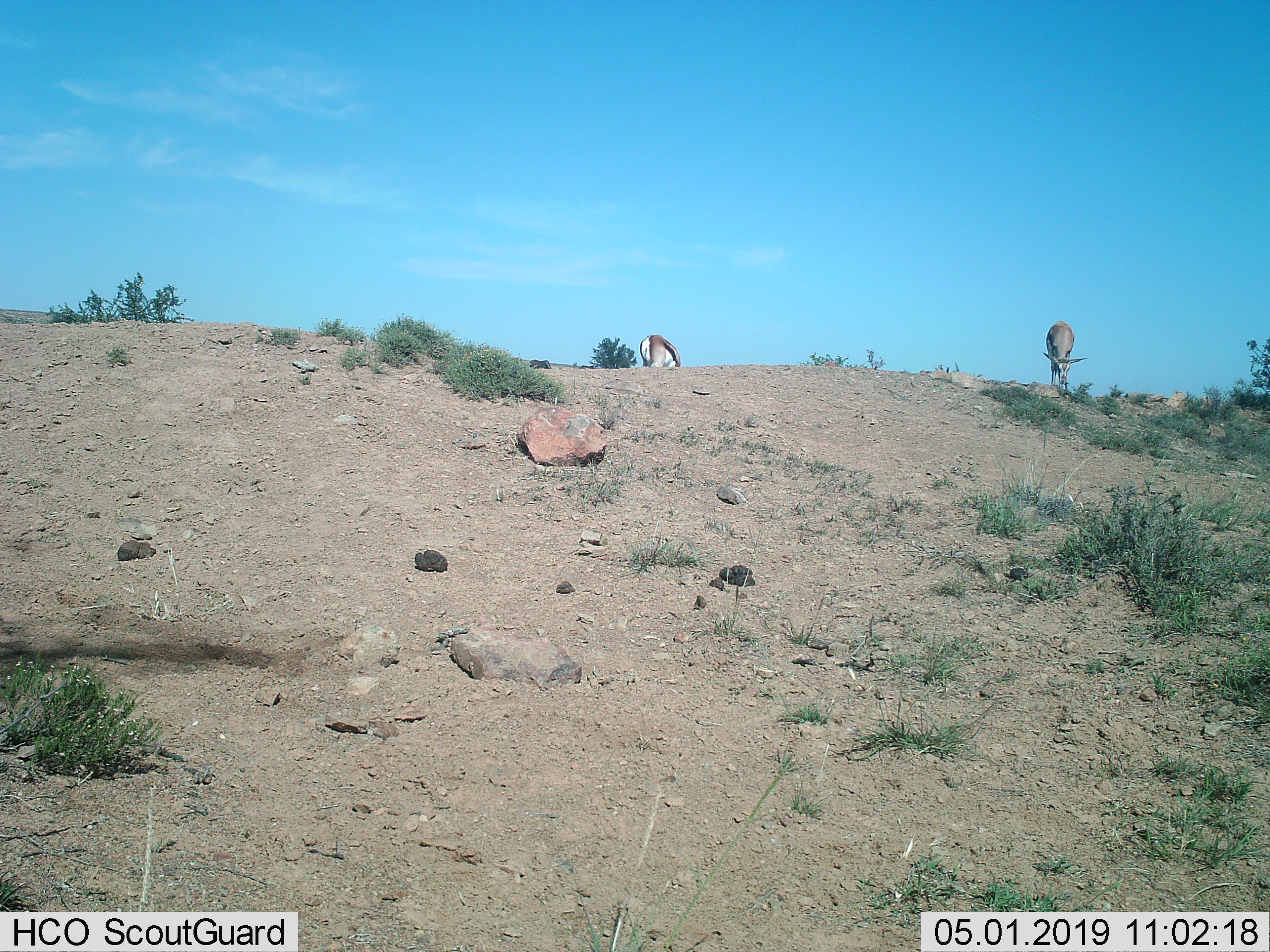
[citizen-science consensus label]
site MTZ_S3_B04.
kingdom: Animalia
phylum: Chordata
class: Mammalia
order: Artiodactyla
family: Bovidae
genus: Antidorcas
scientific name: Antidorcas marsupialis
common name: springbok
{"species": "springbok (Antidorcas marsupialis)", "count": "2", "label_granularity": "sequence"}